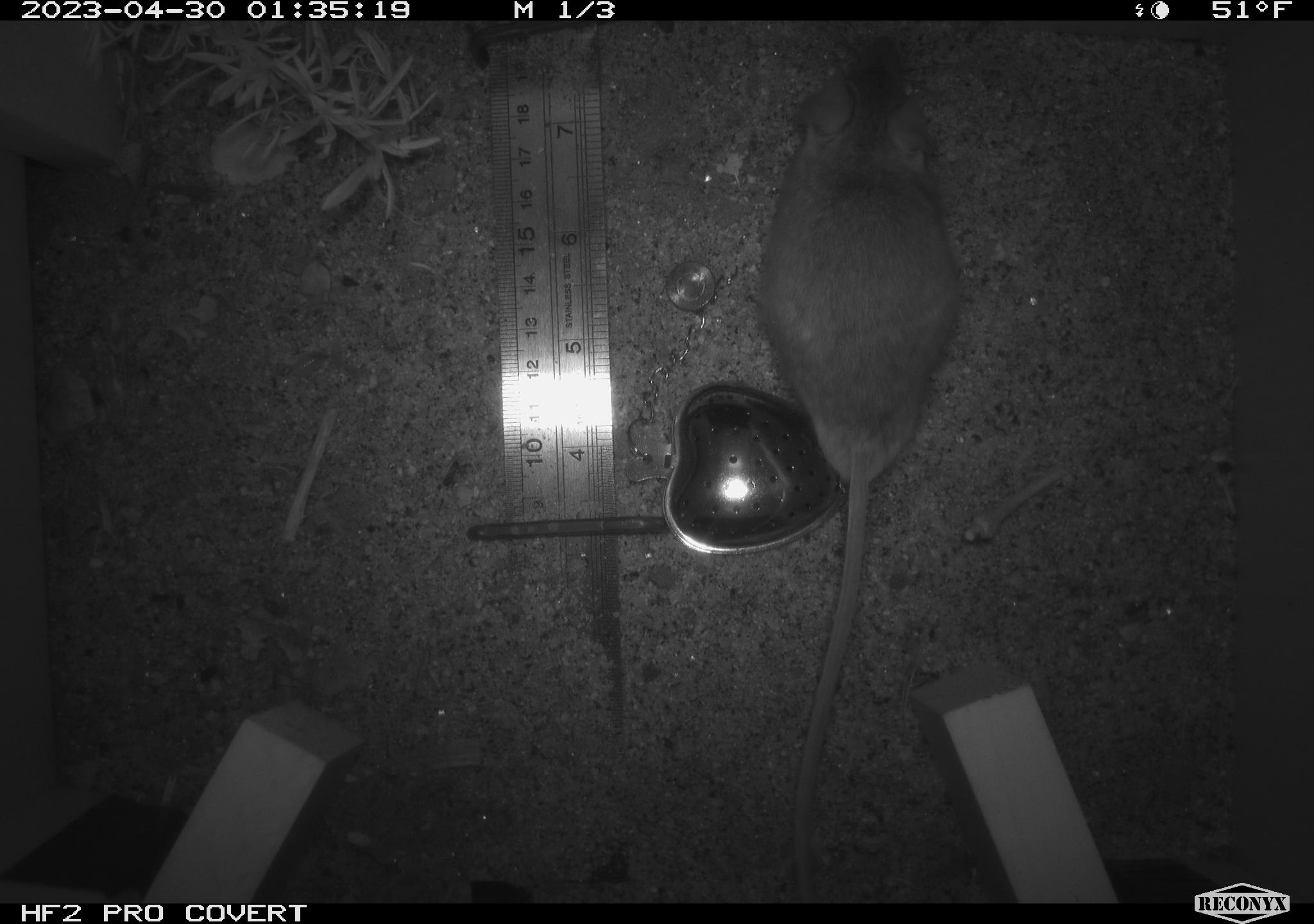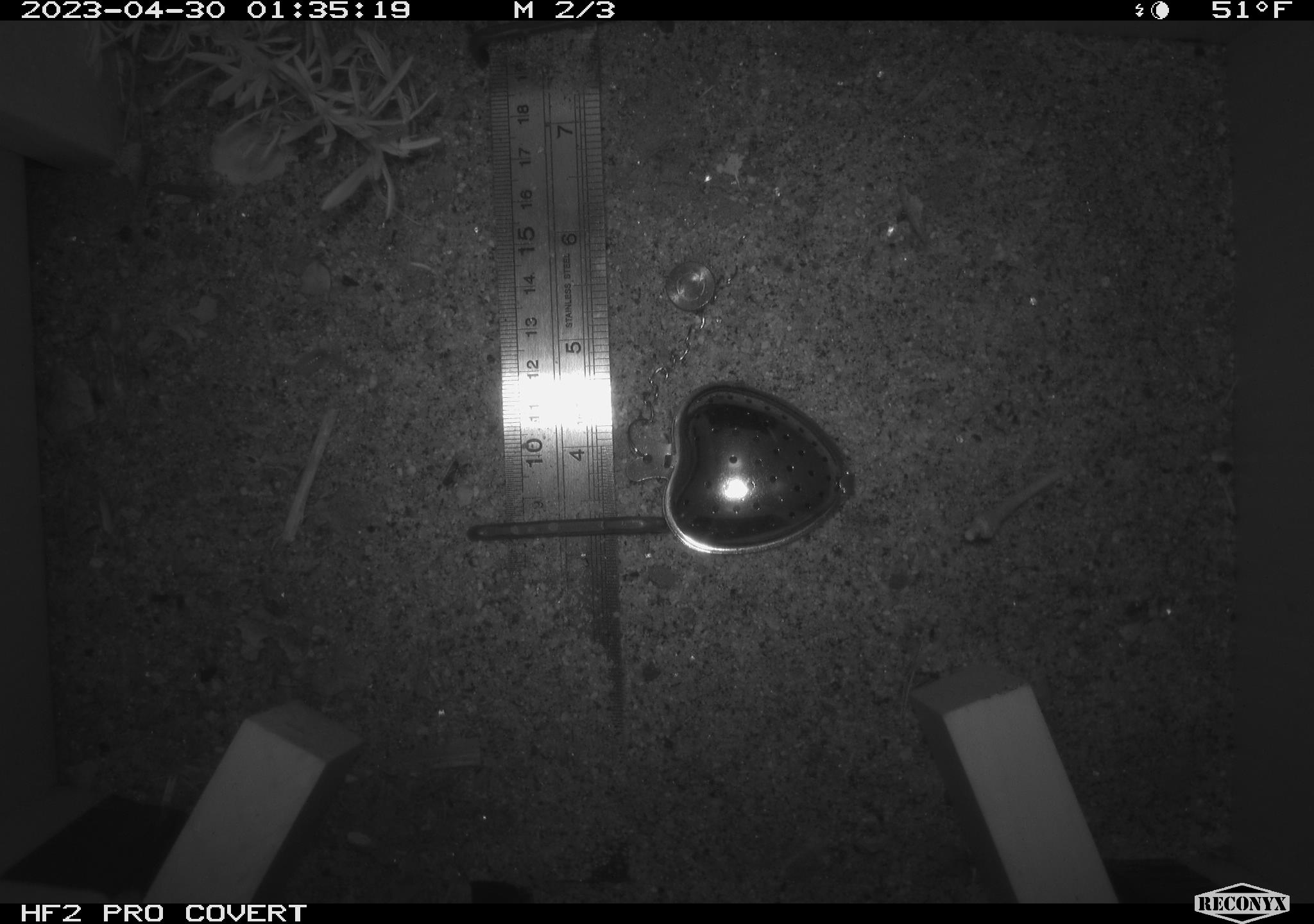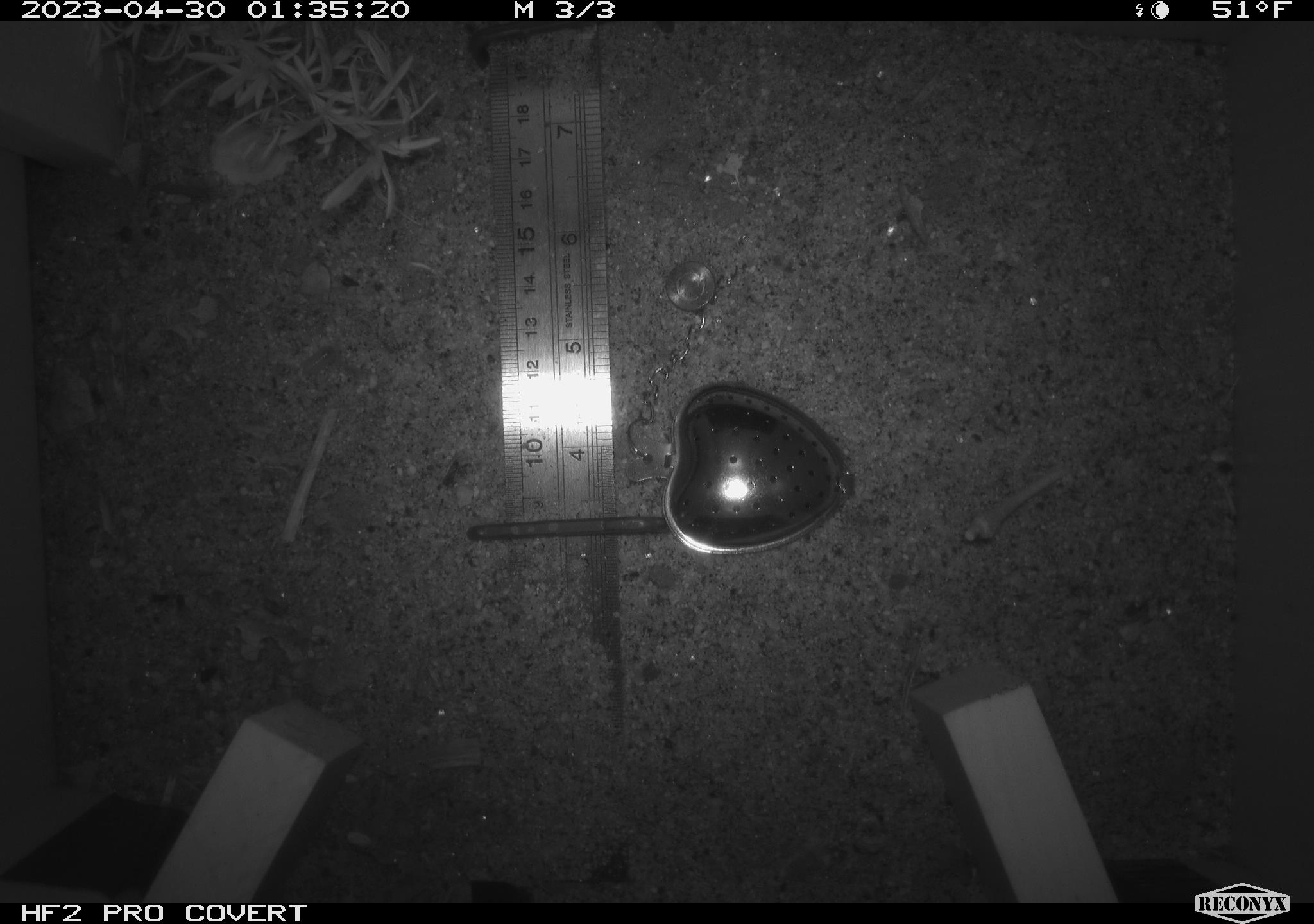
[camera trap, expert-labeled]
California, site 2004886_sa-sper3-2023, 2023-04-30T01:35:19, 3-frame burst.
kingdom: Animalia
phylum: Chordata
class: Mammalia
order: Rodentia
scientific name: Rodentia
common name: mouse species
Mouse species (Rodentia).